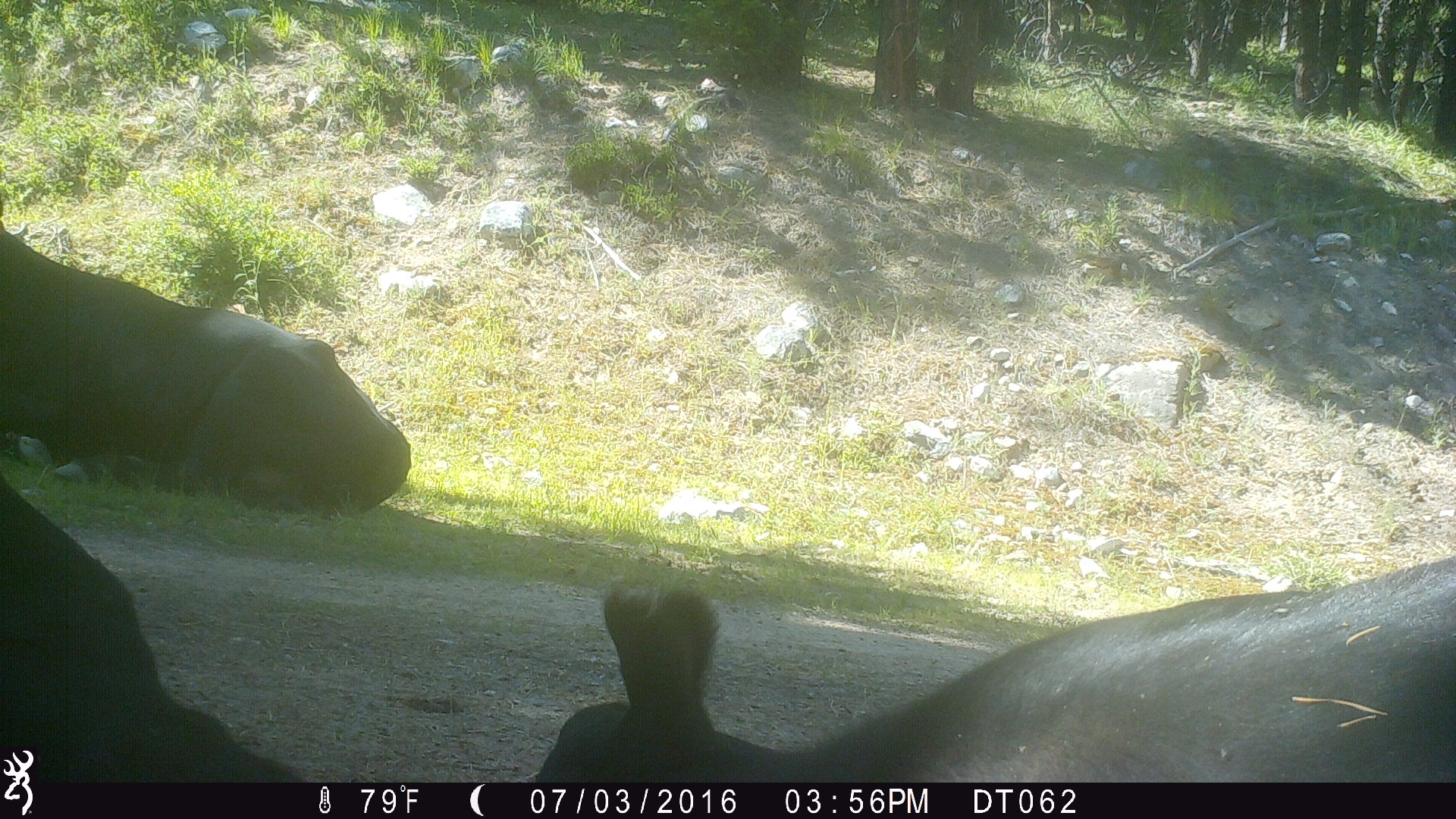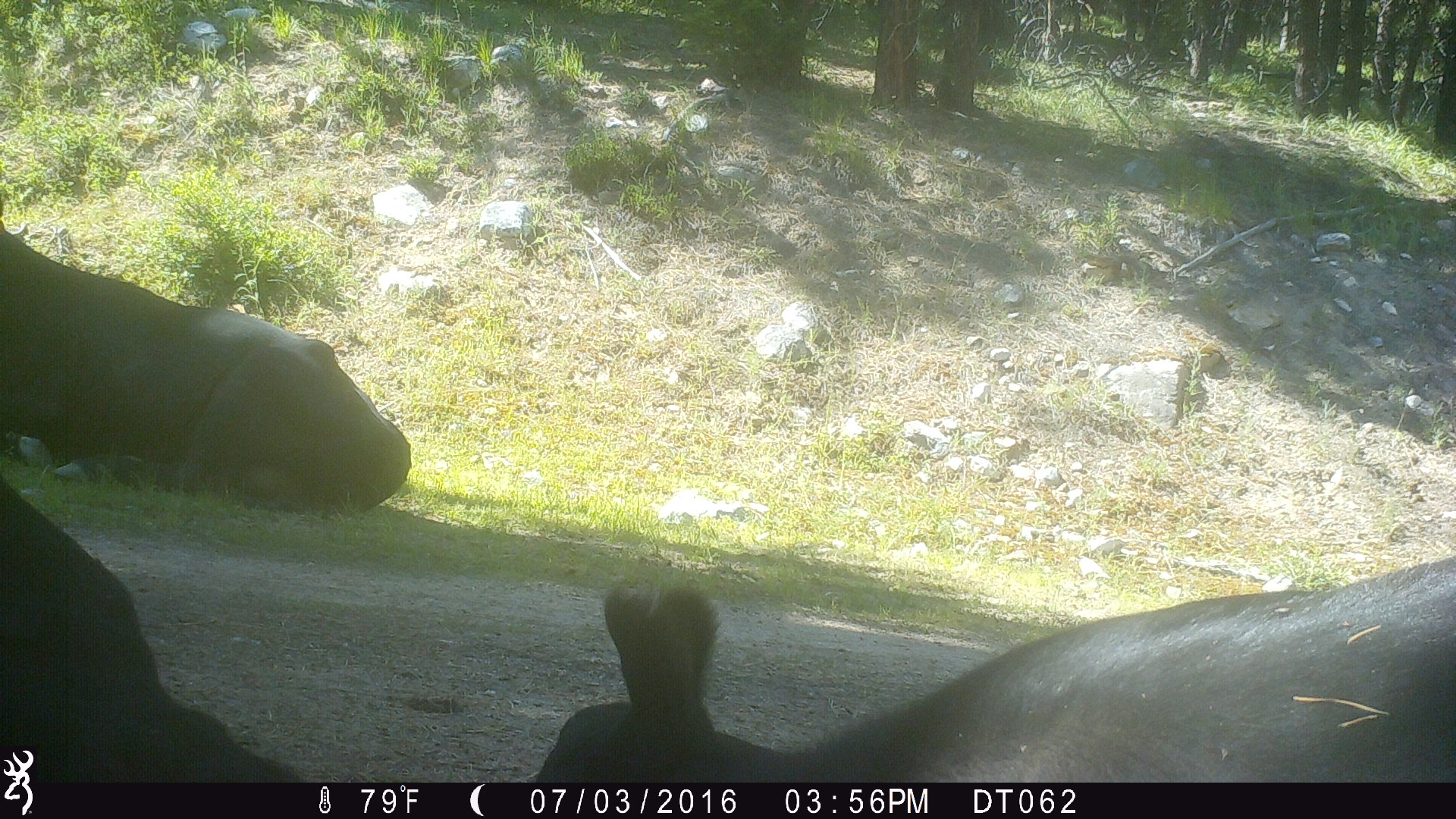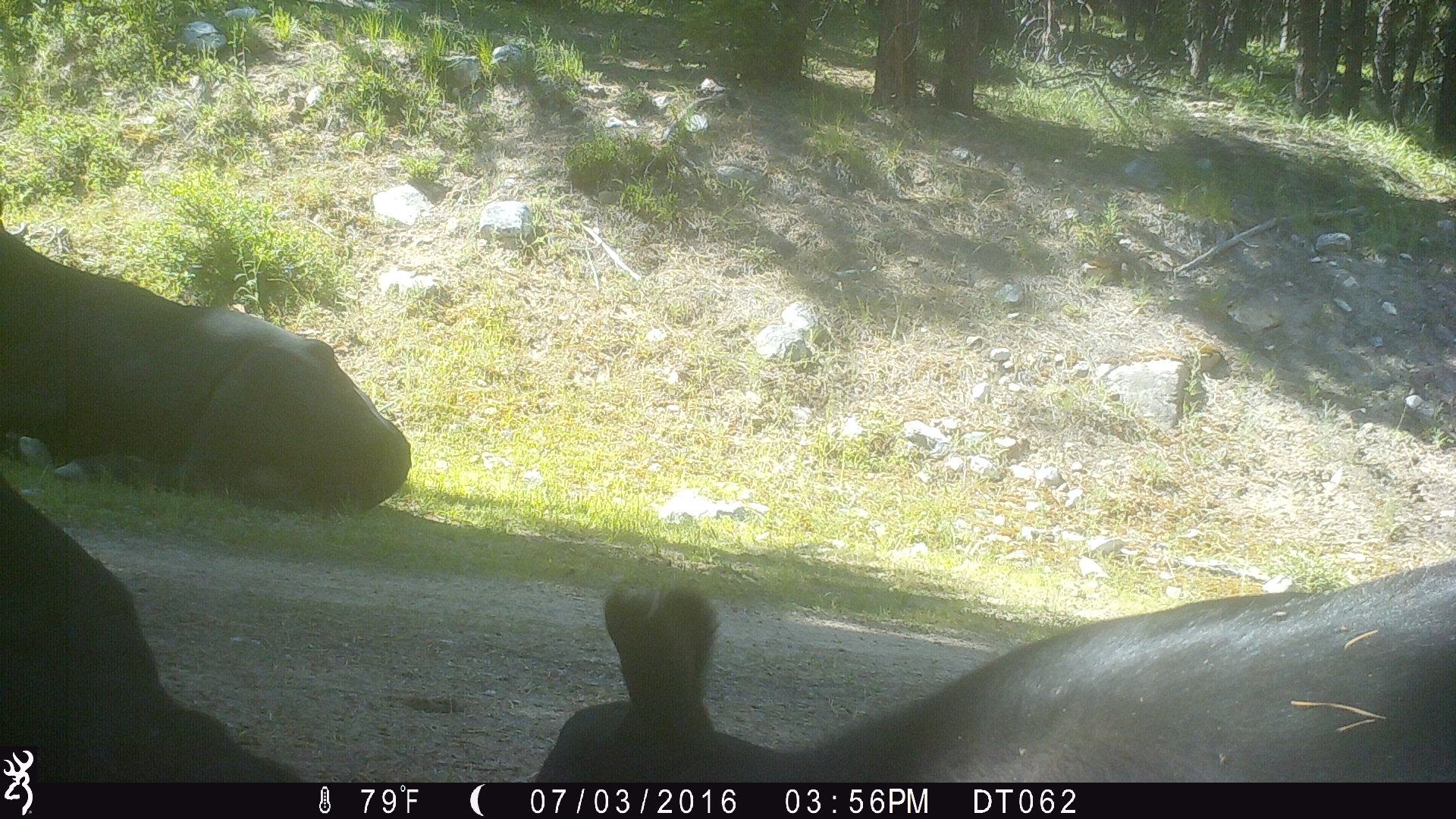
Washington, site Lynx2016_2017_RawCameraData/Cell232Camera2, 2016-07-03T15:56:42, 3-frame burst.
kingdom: Animalia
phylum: Chordata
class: Mammalia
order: Artiodactyla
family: Bovidae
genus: Bos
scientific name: Bos taurus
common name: domestic cattle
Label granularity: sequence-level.